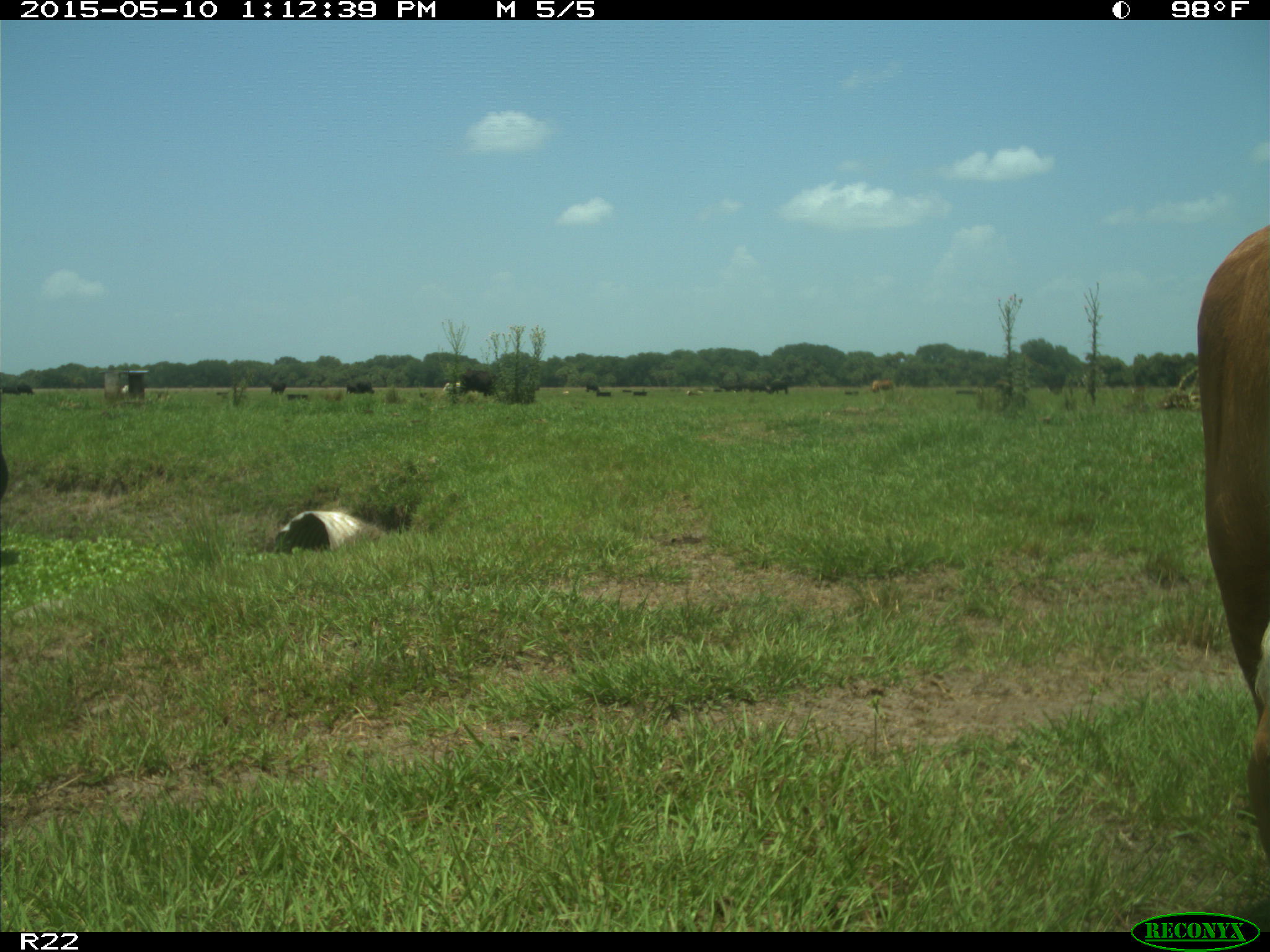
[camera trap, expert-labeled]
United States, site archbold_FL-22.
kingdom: Animalia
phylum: Chordata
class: Mammalia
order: Artiodactyla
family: Bovidae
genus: Bos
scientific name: Bos taurus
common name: domestic cow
Bos taurus (domestic cow).